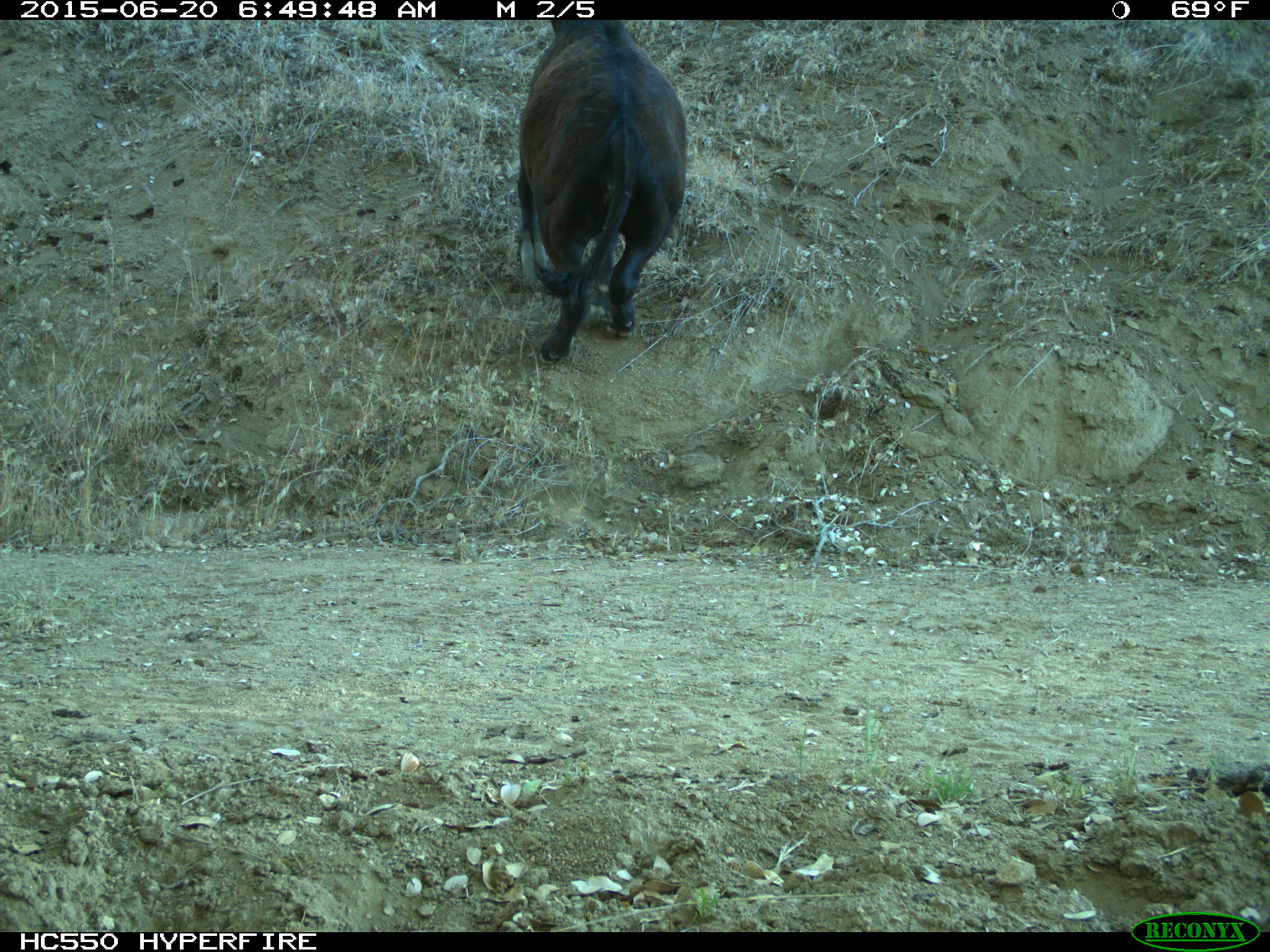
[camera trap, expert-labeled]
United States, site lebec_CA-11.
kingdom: Animalia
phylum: Chordata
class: Mammalia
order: Artiodactyla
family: Bovidae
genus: Bos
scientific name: Bos taurus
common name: domestic cow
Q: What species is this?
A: Bos taurus (domestic cow).